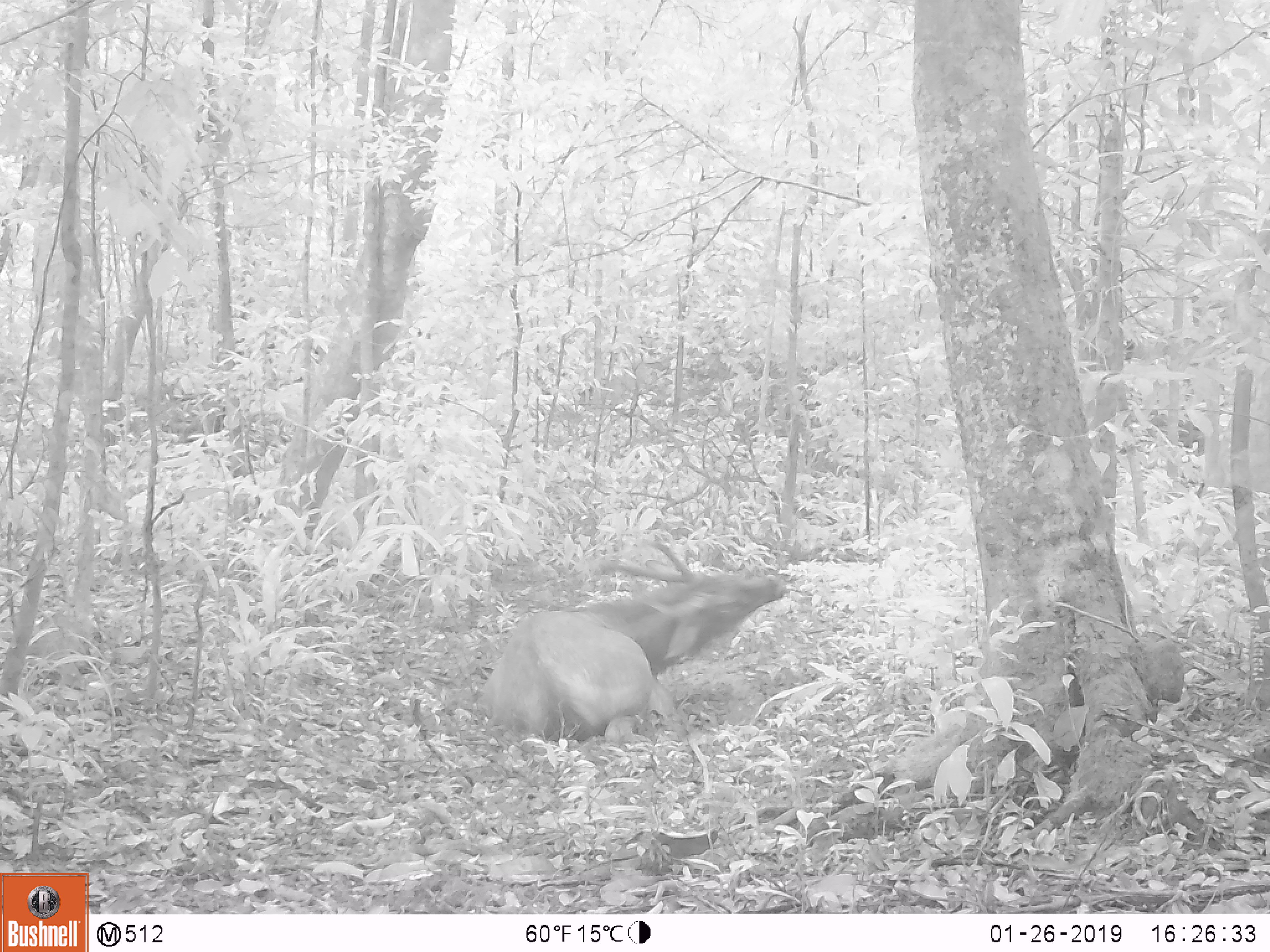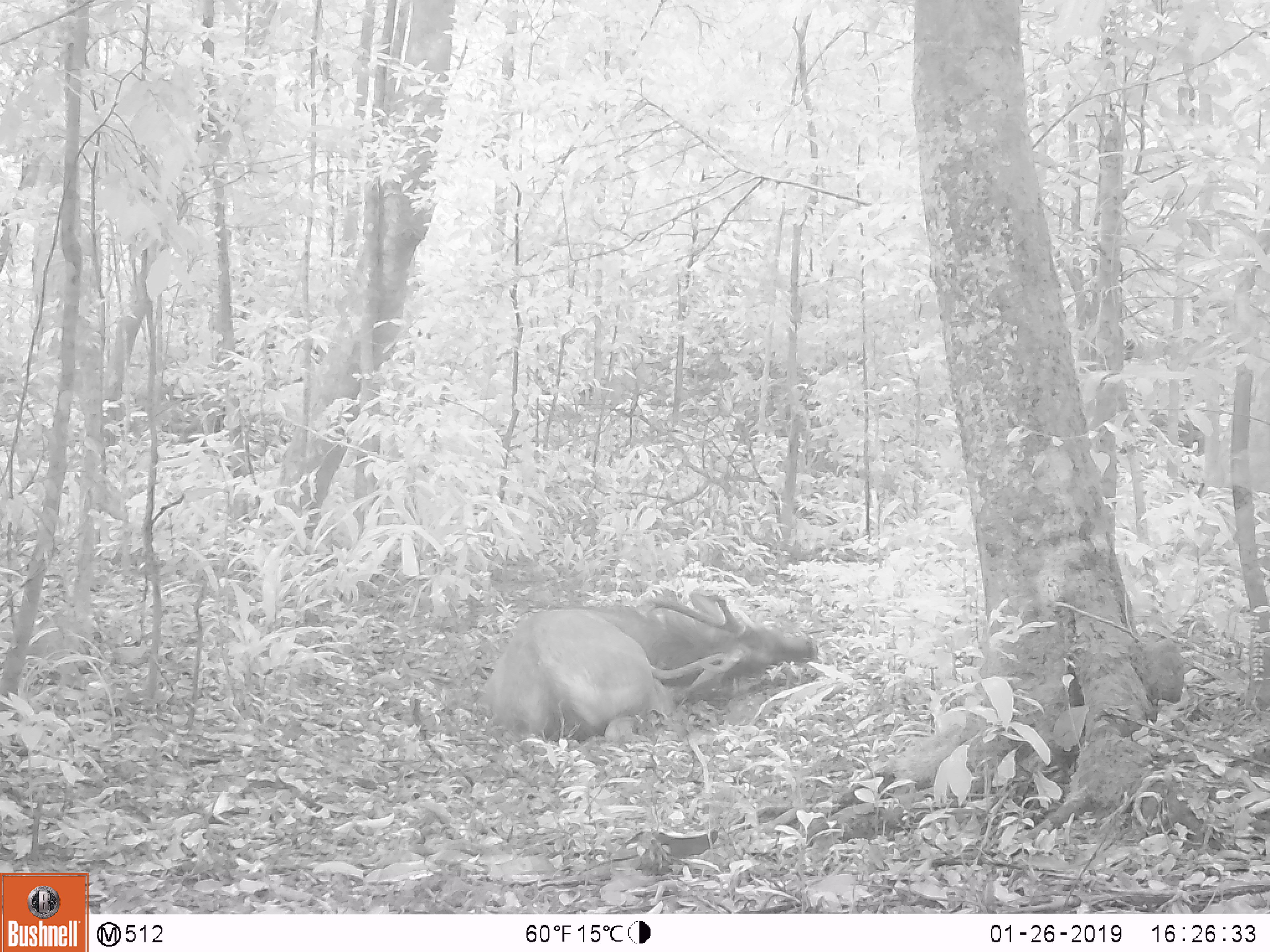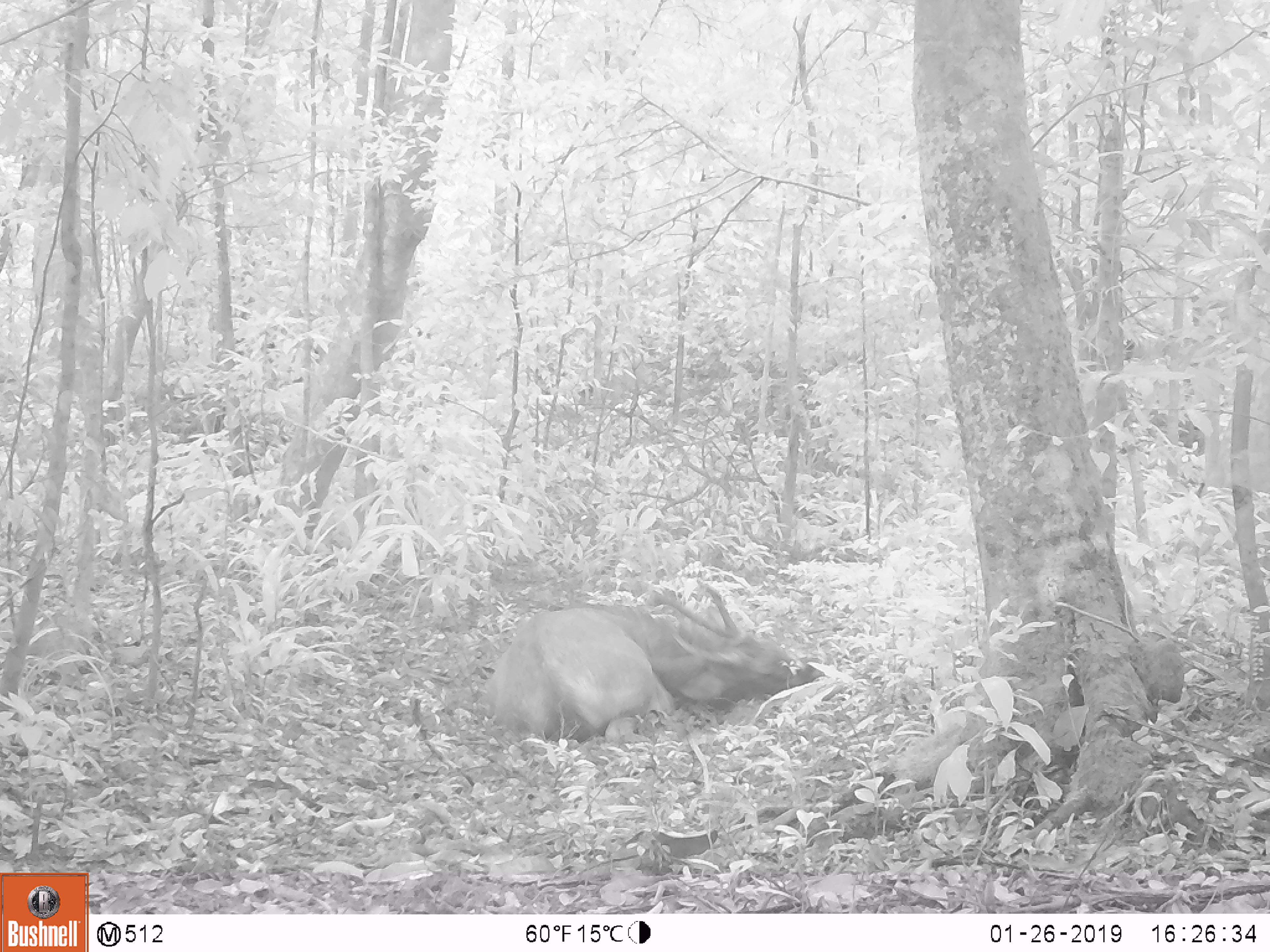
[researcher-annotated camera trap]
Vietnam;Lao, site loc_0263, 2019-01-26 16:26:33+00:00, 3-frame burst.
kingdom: Animalia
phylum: Chordata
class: Mammalia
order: Artiodactyla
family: Cervidae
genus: Rusa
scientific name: Rusa unicolor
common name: sambar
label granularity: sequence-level